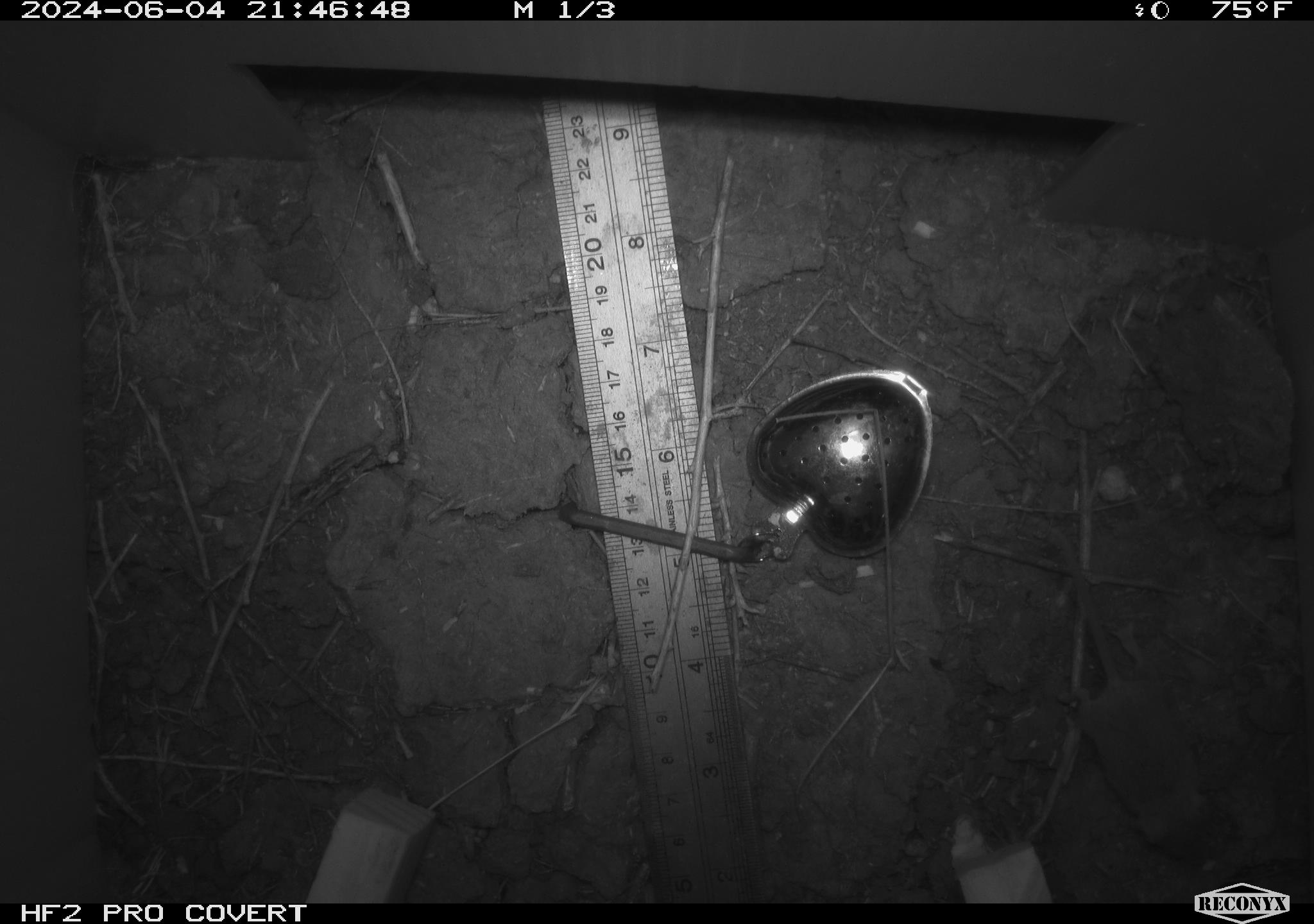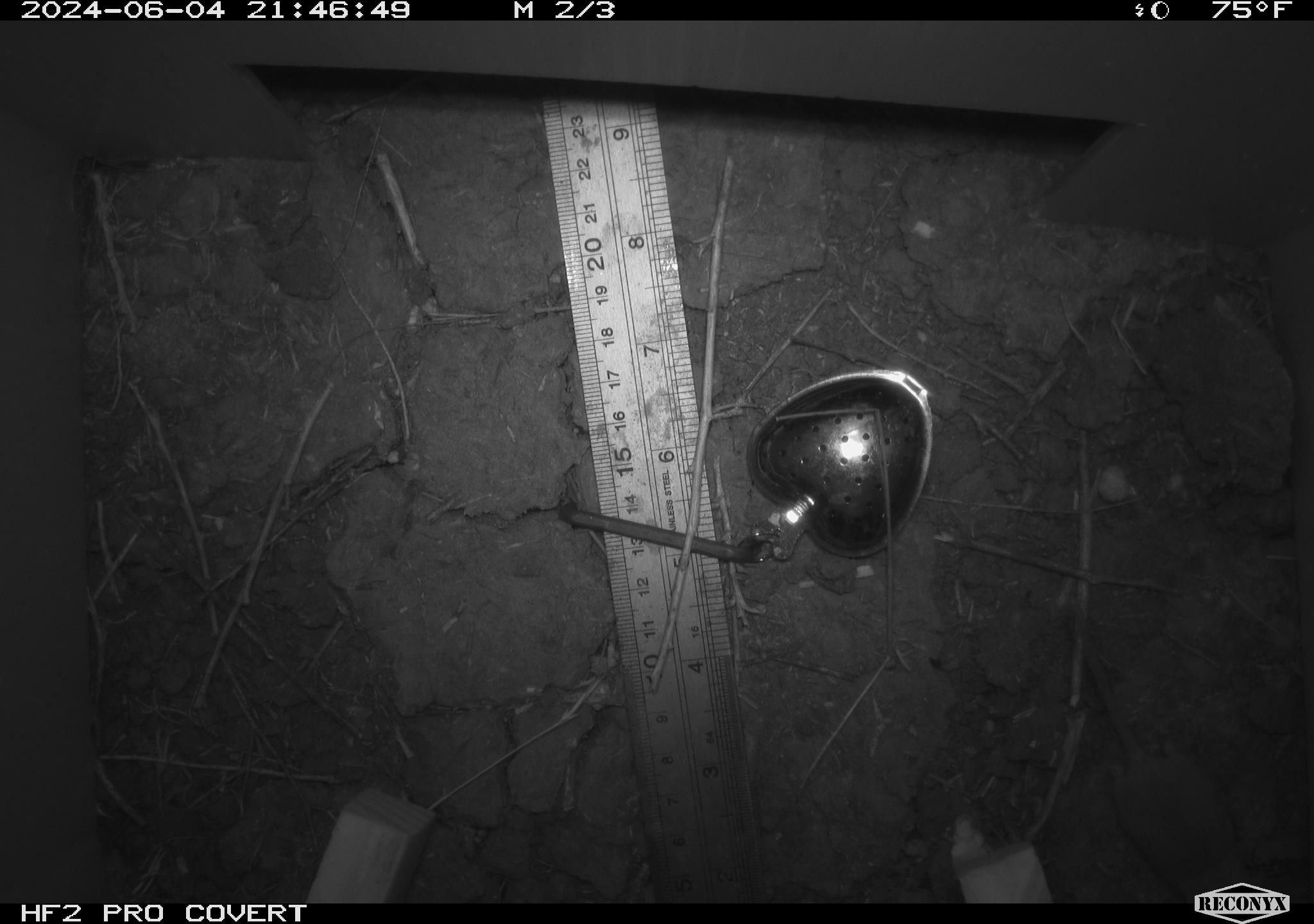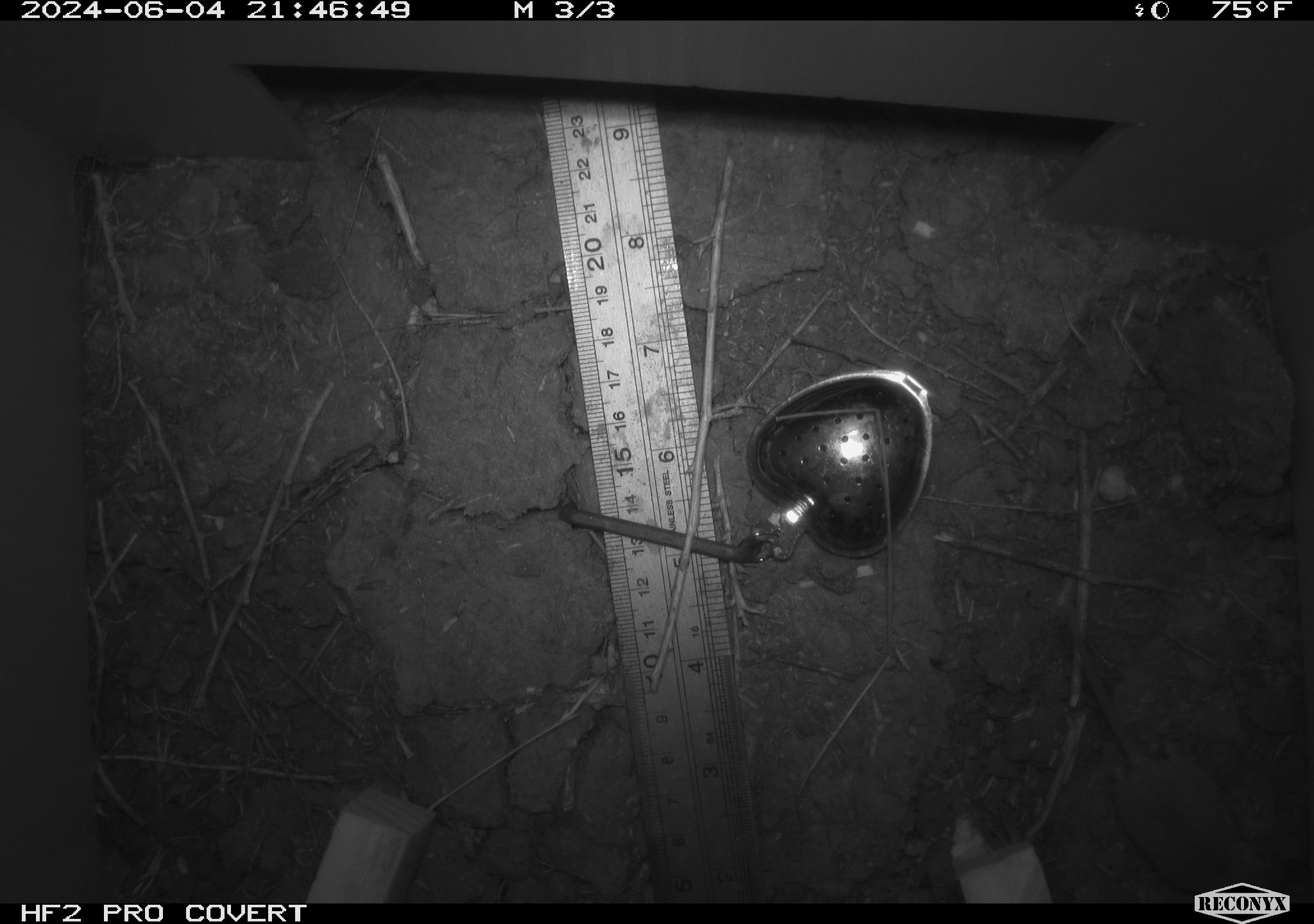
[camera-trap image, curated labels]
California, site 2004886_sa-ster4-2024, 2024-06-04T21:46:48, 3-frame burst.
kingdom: Animalia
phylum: Chordata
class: Mammalia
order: Eulipotyphla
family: Soricidae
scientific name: Soricidae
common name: shrews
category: soricidae family